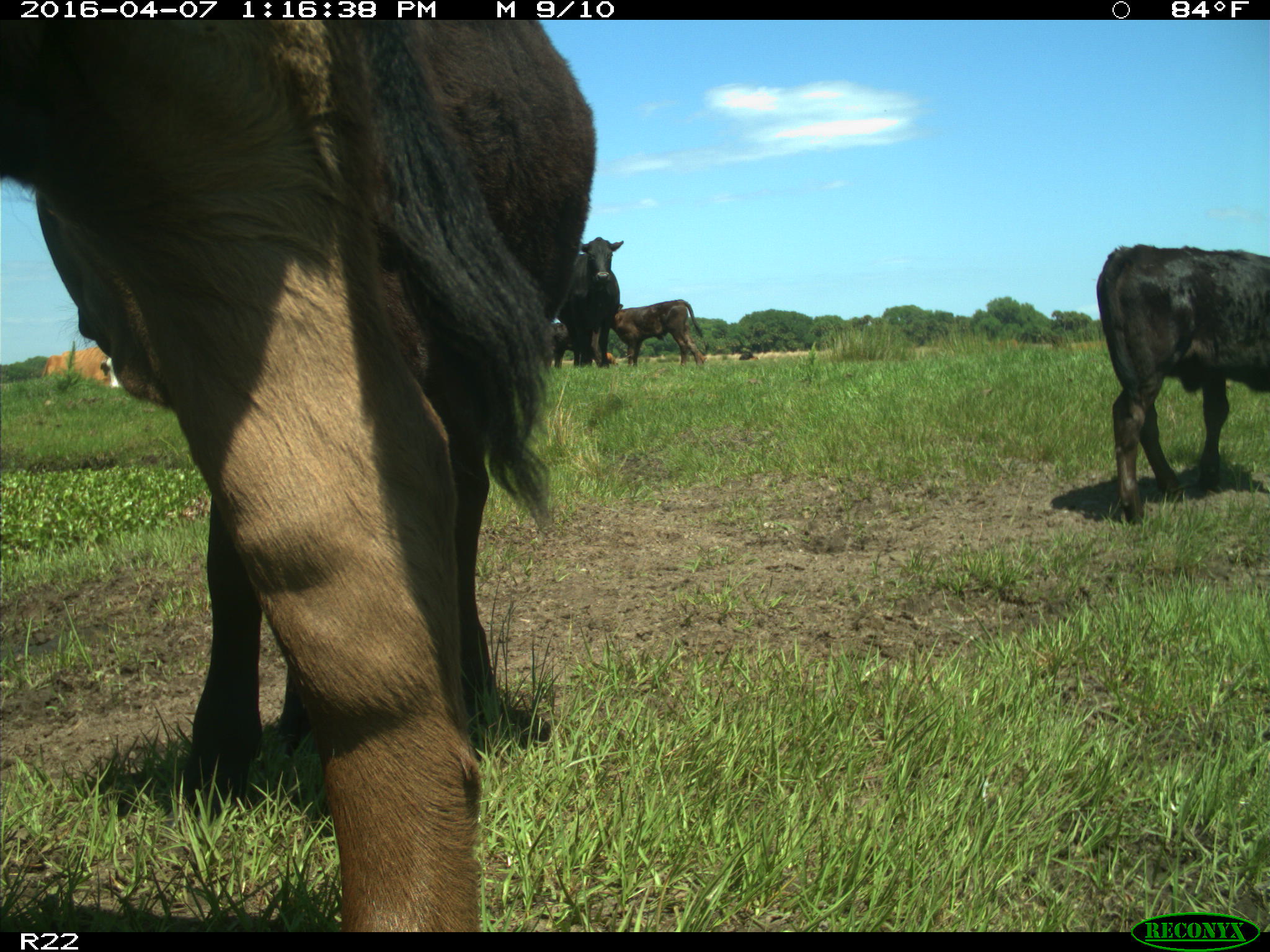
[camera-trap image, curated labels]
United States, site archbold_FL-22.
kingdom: Animalia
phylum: Chordata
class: Mammalia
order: Artiodactyla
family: Bovidae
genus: Bos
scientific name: Bos taurus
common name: domestic cow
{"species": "Bos taurus (domestic cow)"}